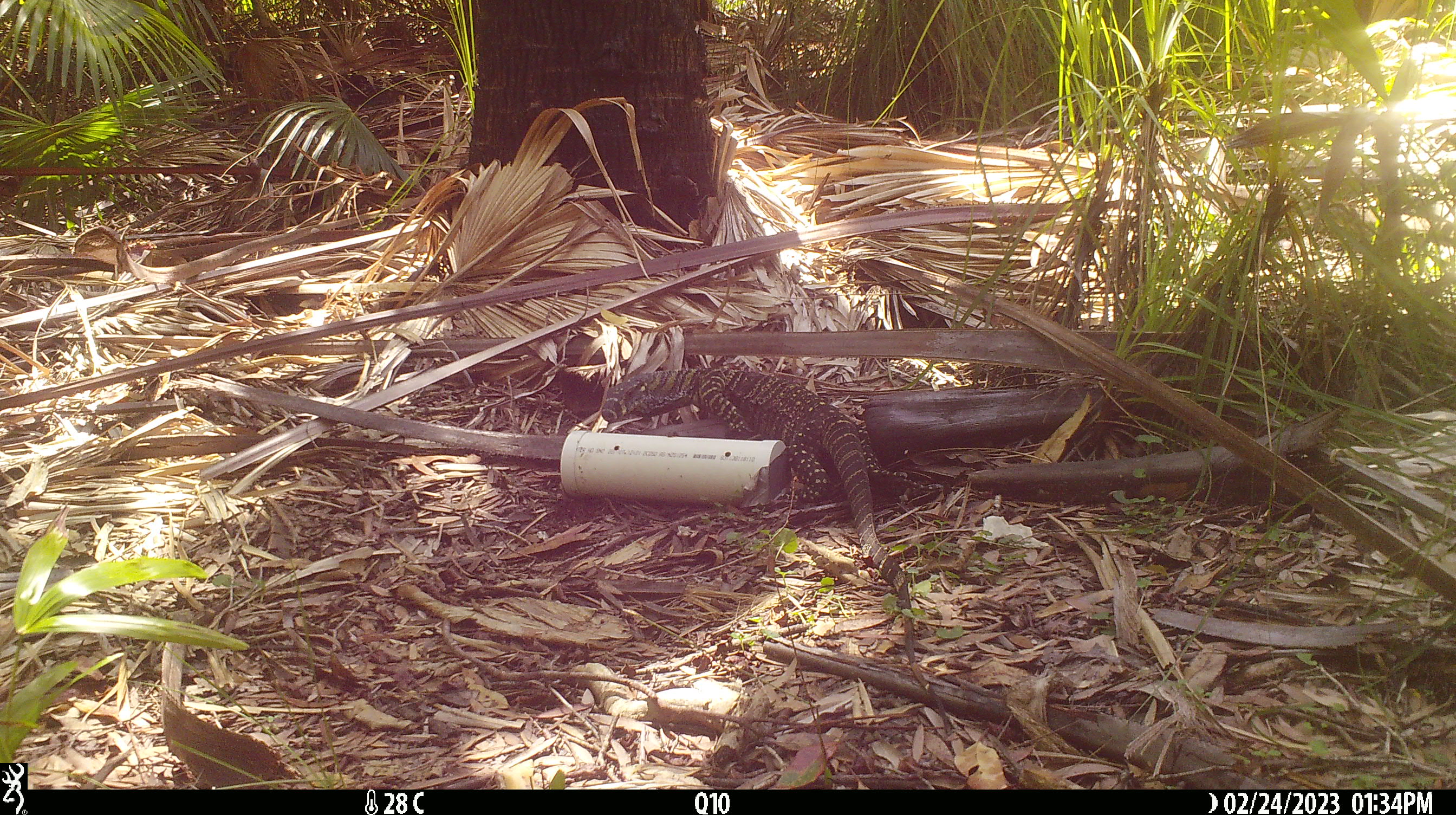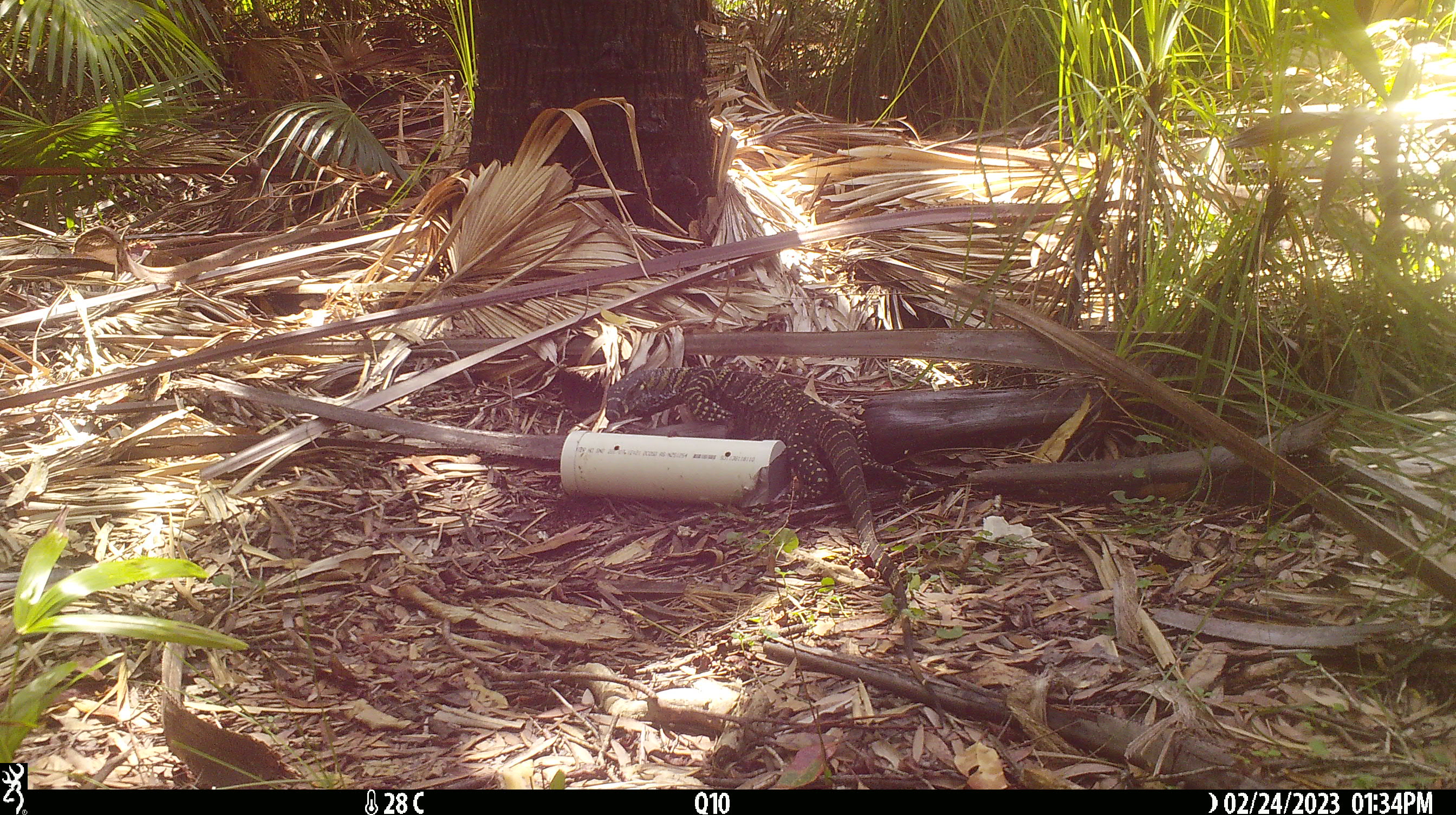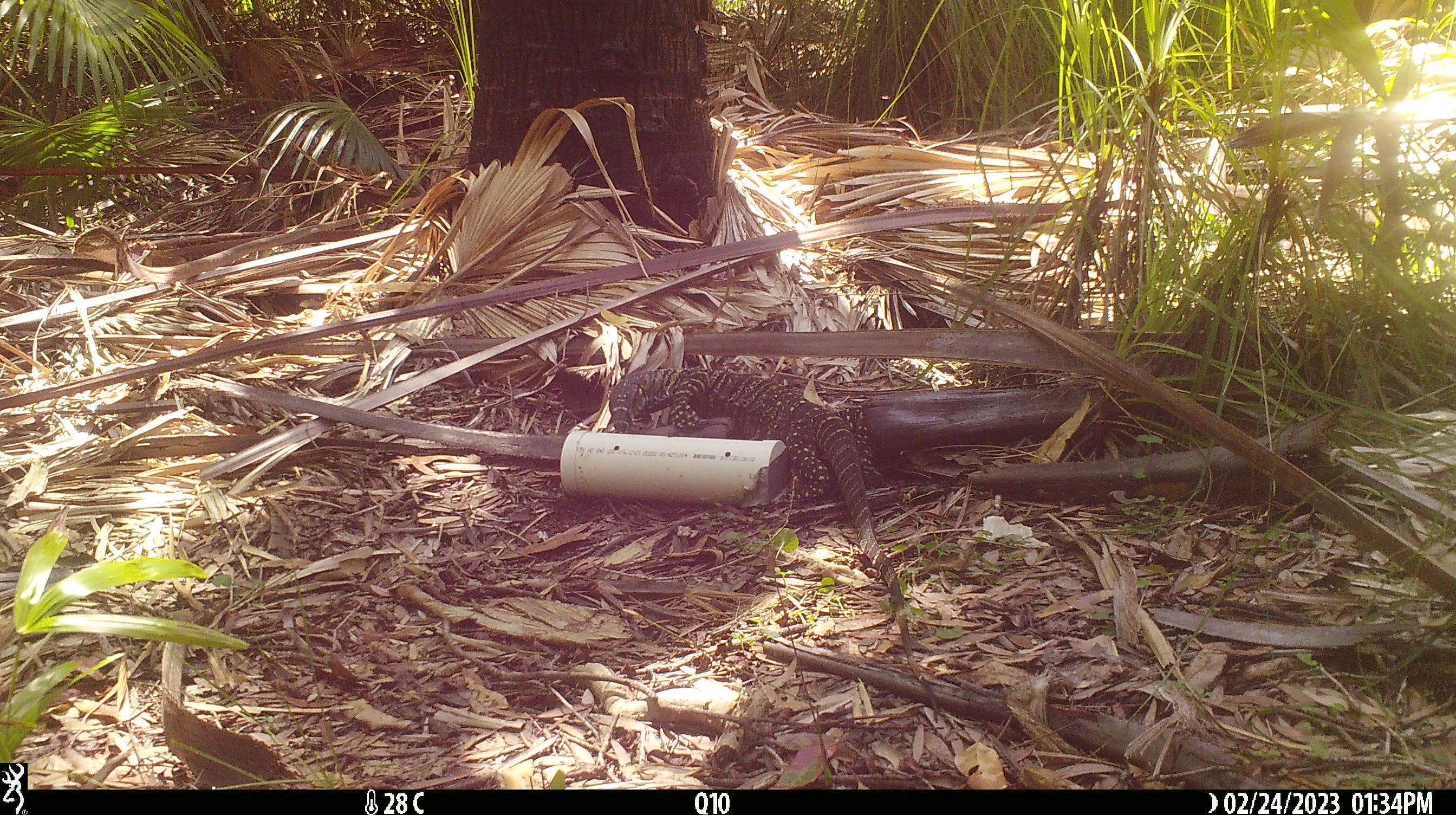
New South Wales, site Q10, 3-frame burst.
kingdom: Animalia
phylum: Chordata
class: Reptilia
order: Squamata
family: Varanidae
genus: Varanus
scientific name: Varanus varius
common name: lace monitor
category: goanna